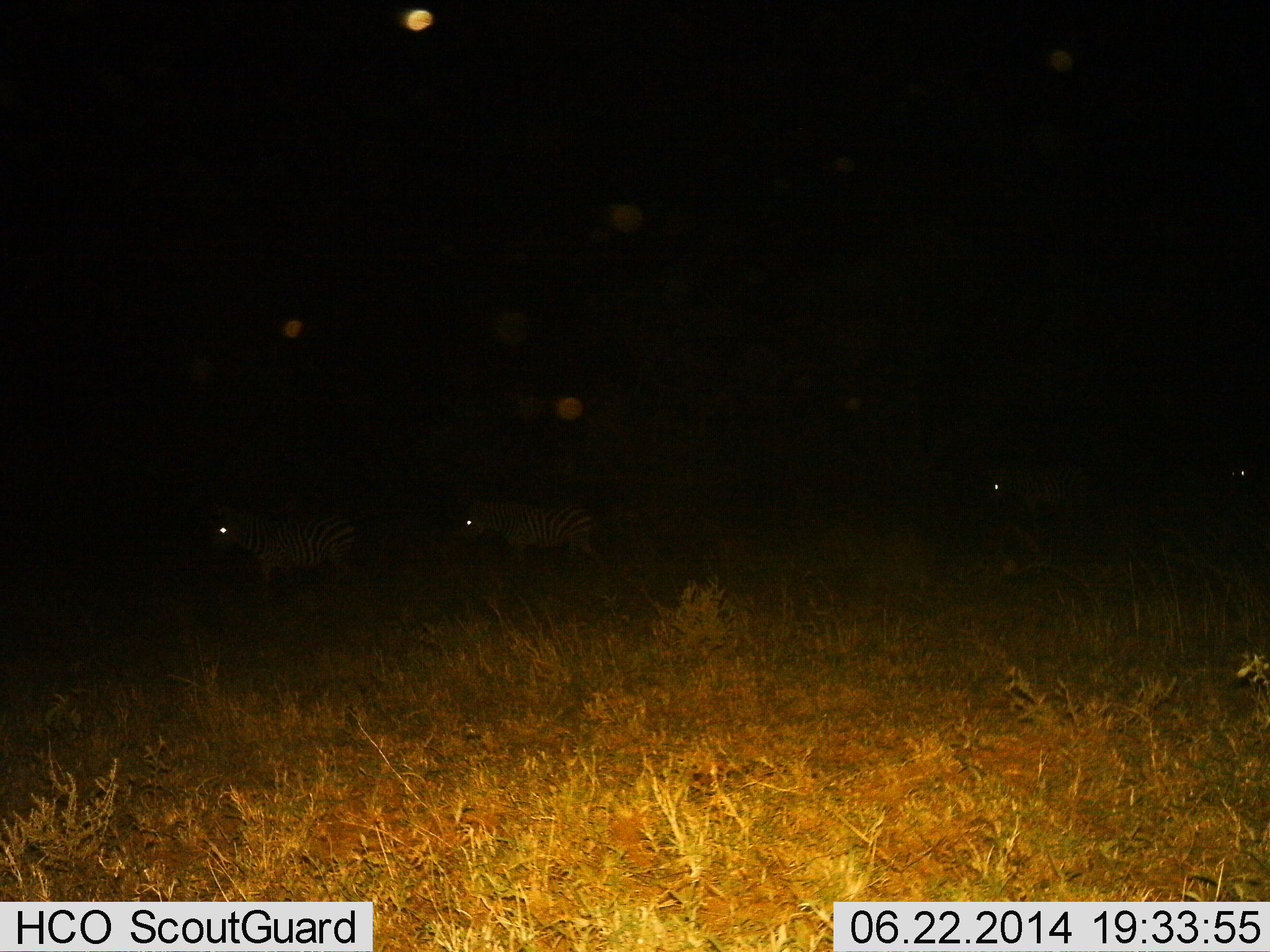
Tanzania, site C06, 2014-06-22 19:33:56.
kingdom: Animalia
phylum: Chordata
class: Mammalia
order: Perissodactyla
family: Equidae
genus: Equus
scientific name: Equus quagga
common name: plains zebra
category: zebra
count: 4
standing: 30%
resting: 0%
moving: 70%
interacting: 0%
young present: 0%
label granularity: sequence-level